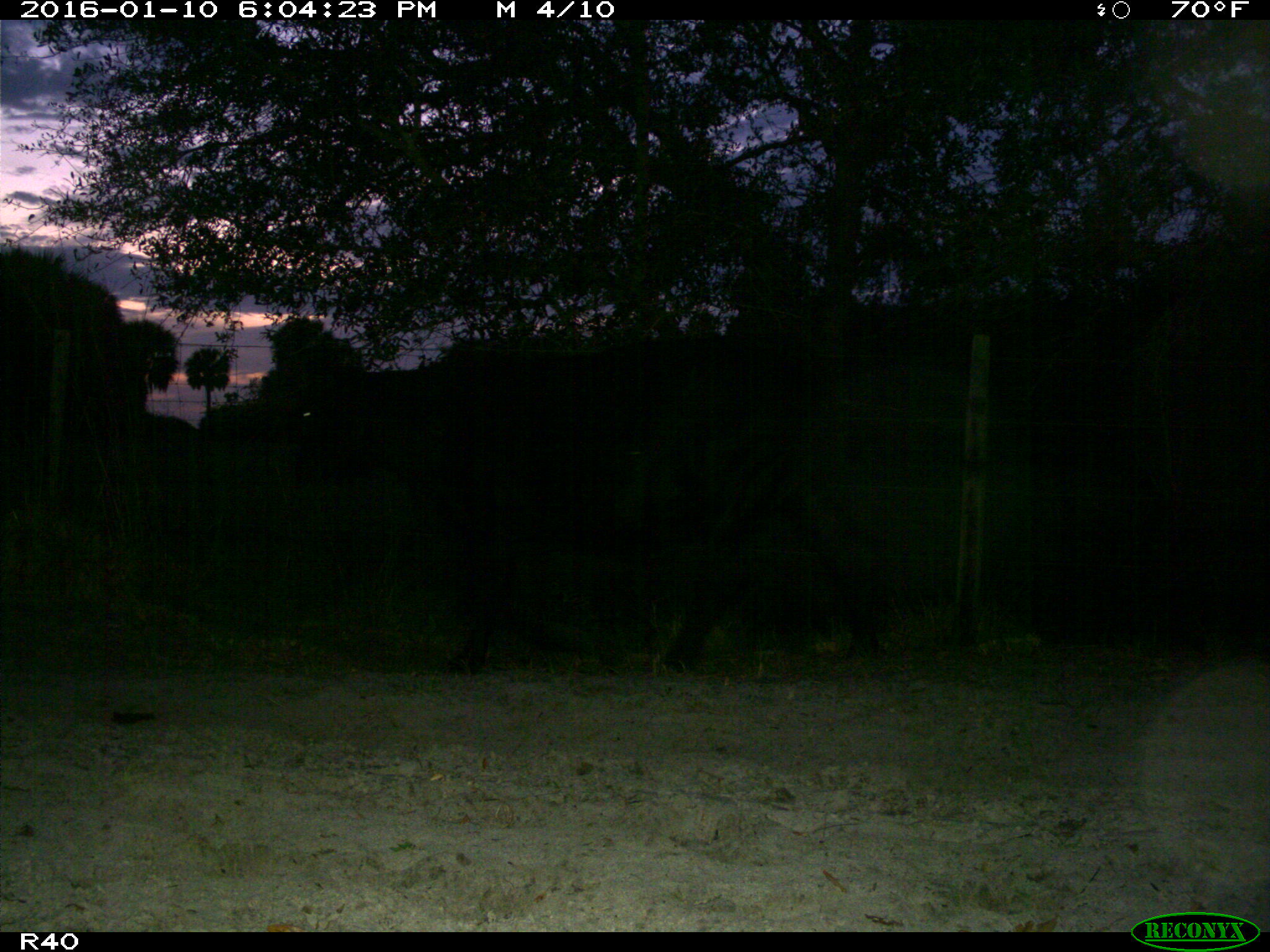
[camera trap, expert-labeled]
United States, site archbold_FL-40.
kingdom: Animalia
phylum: Chordata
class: Mammalia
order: Artiodactyla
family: Bovidae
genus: Bos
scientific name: Bos taurus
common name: domestic cow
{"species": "Bos taurus (domestic cow)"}